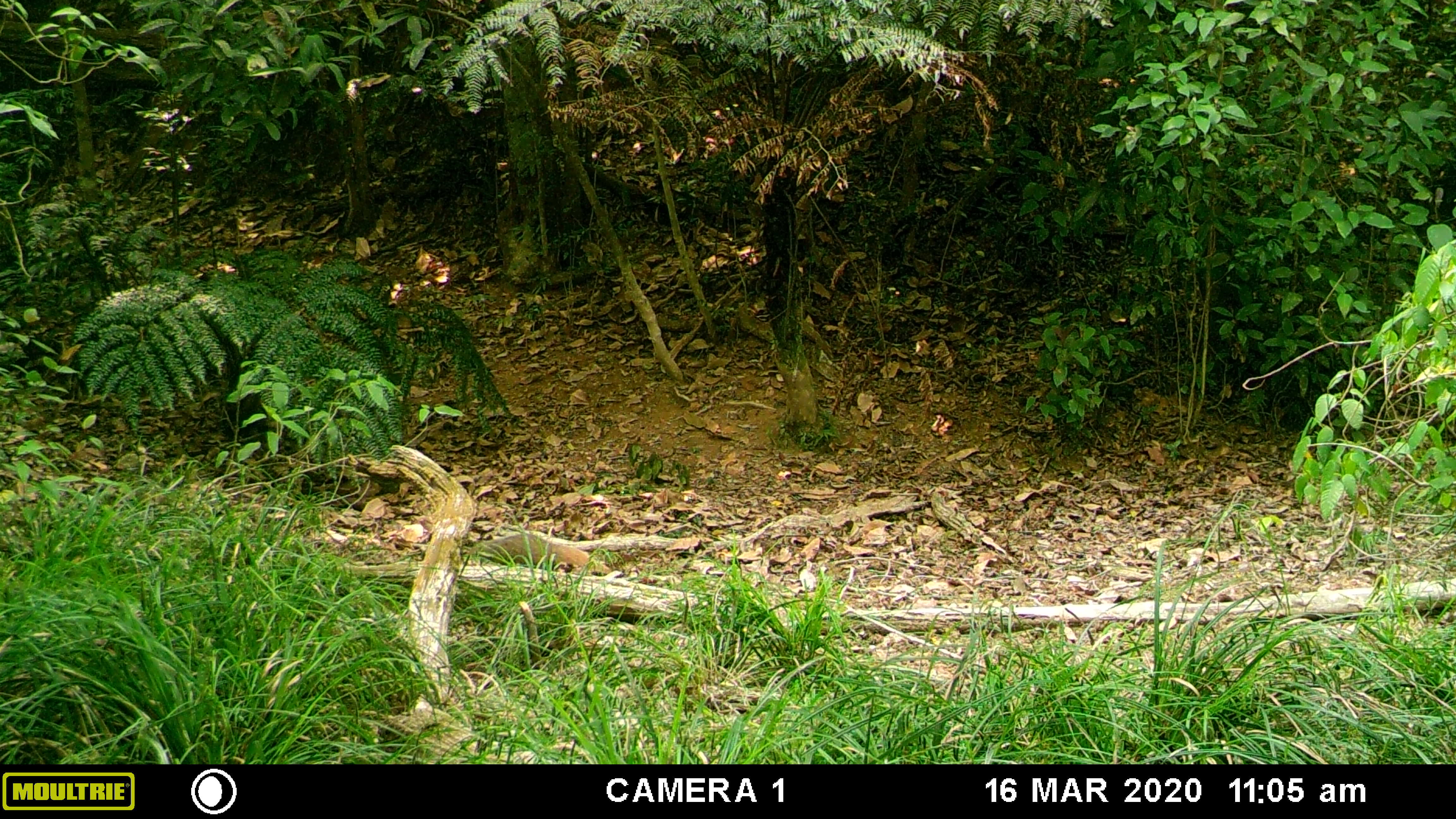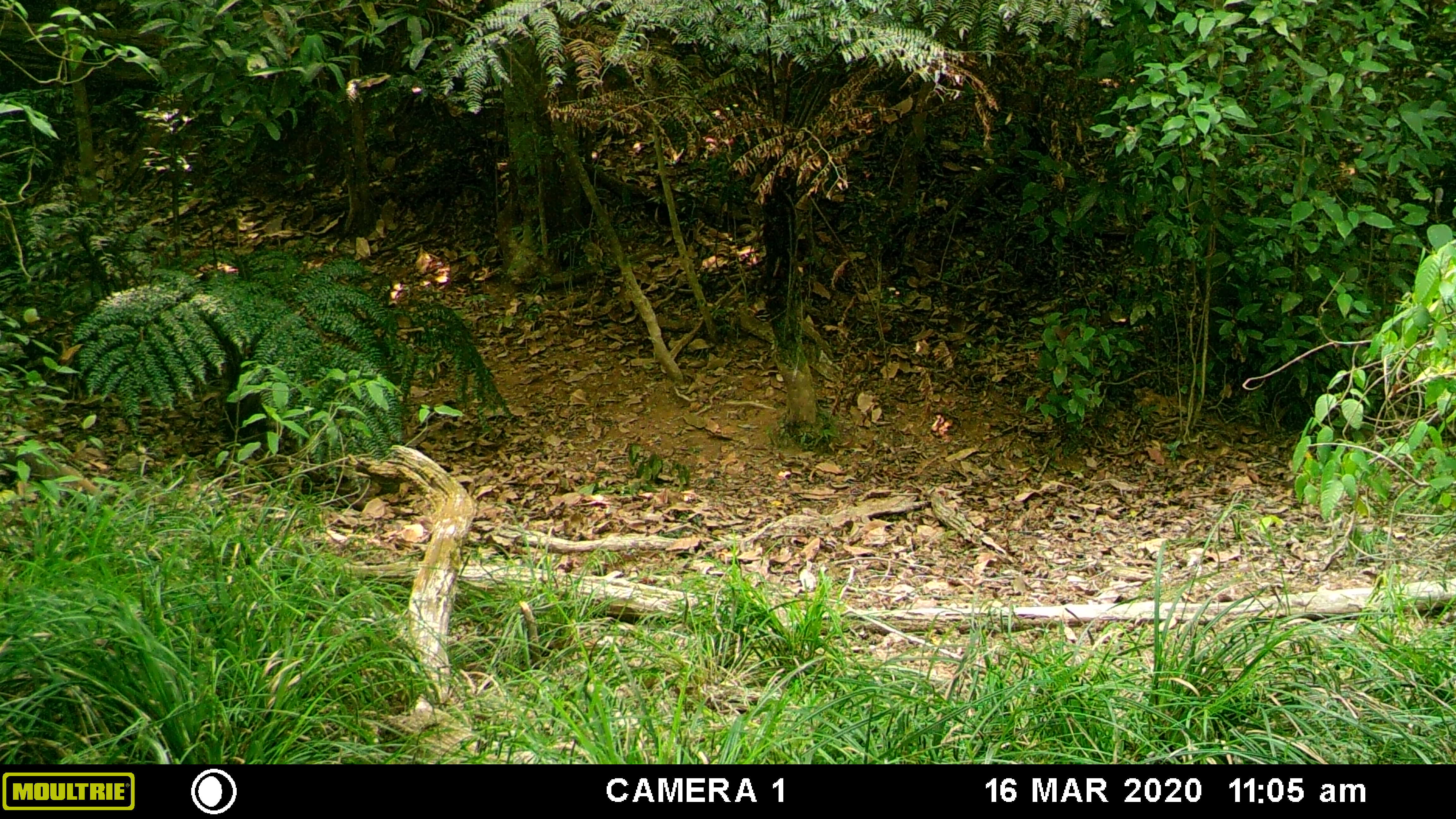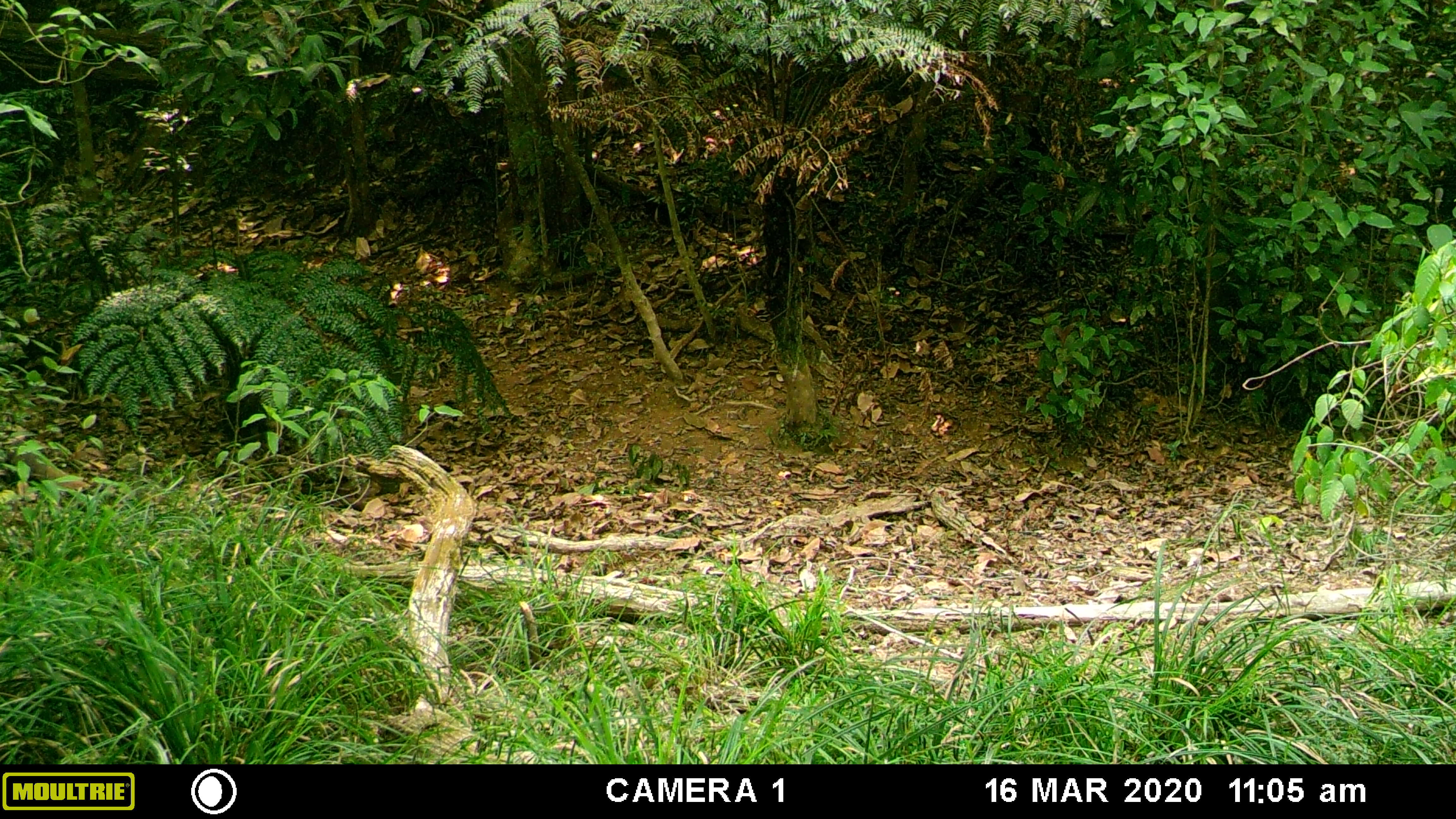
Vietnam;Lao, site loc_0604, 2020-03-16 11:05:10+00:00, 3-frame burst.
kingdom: Animalia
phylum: Chordata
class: Mammalia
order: Carnivora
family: Herpestidae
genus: Urva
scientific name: Urva urva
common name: crab-eating mongoose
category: crab eating mongoose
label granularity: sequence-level